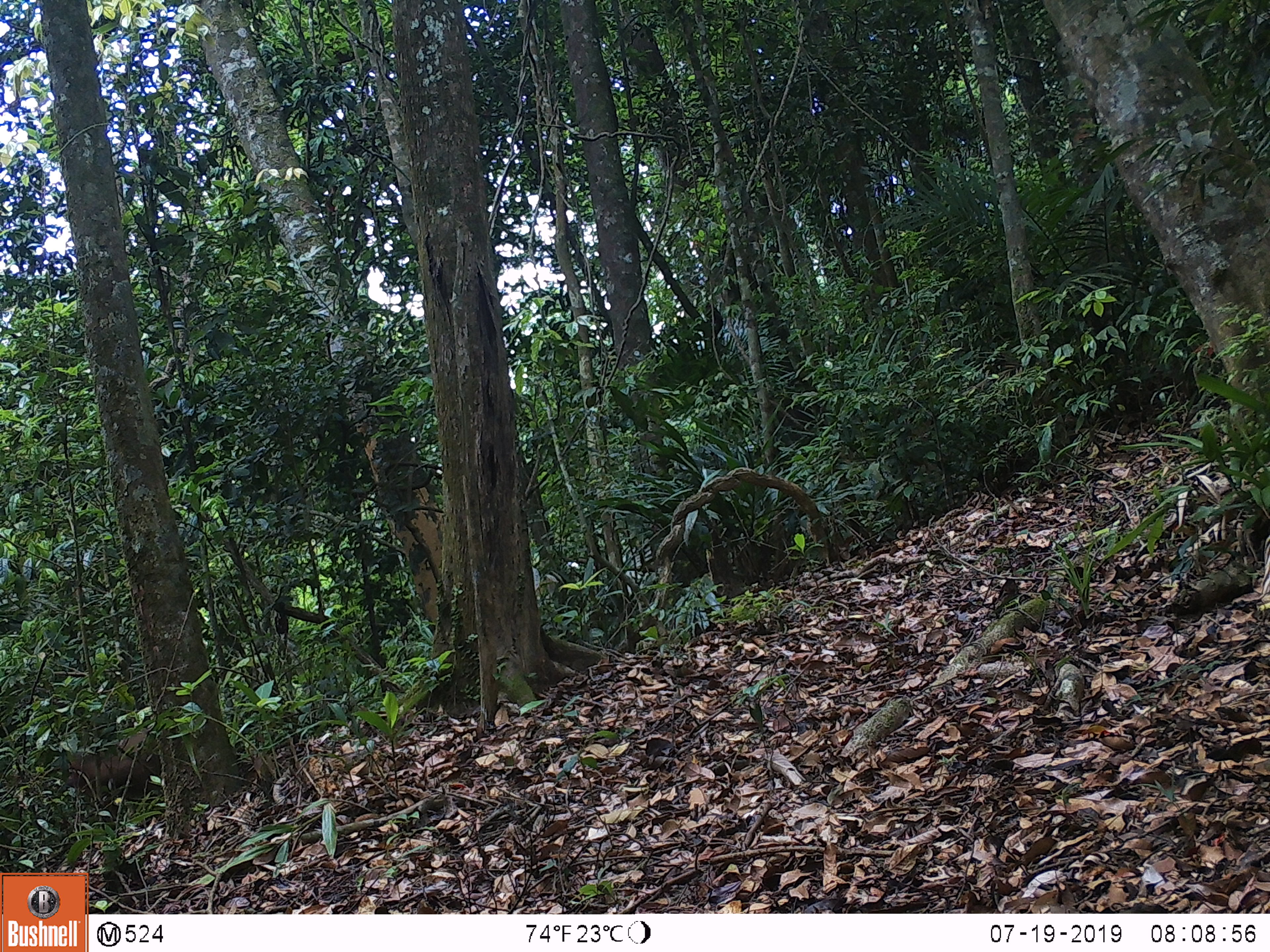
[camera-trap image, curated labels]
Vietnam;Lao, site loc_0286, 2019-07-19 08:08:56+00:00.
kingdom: Animalia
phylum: Chordata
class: Mammalia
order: Primates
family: Cercopithecidae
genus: Macaca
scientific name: Macaca arctoides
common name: stump-tailed macaque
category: stump tailed macaque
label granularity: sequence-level